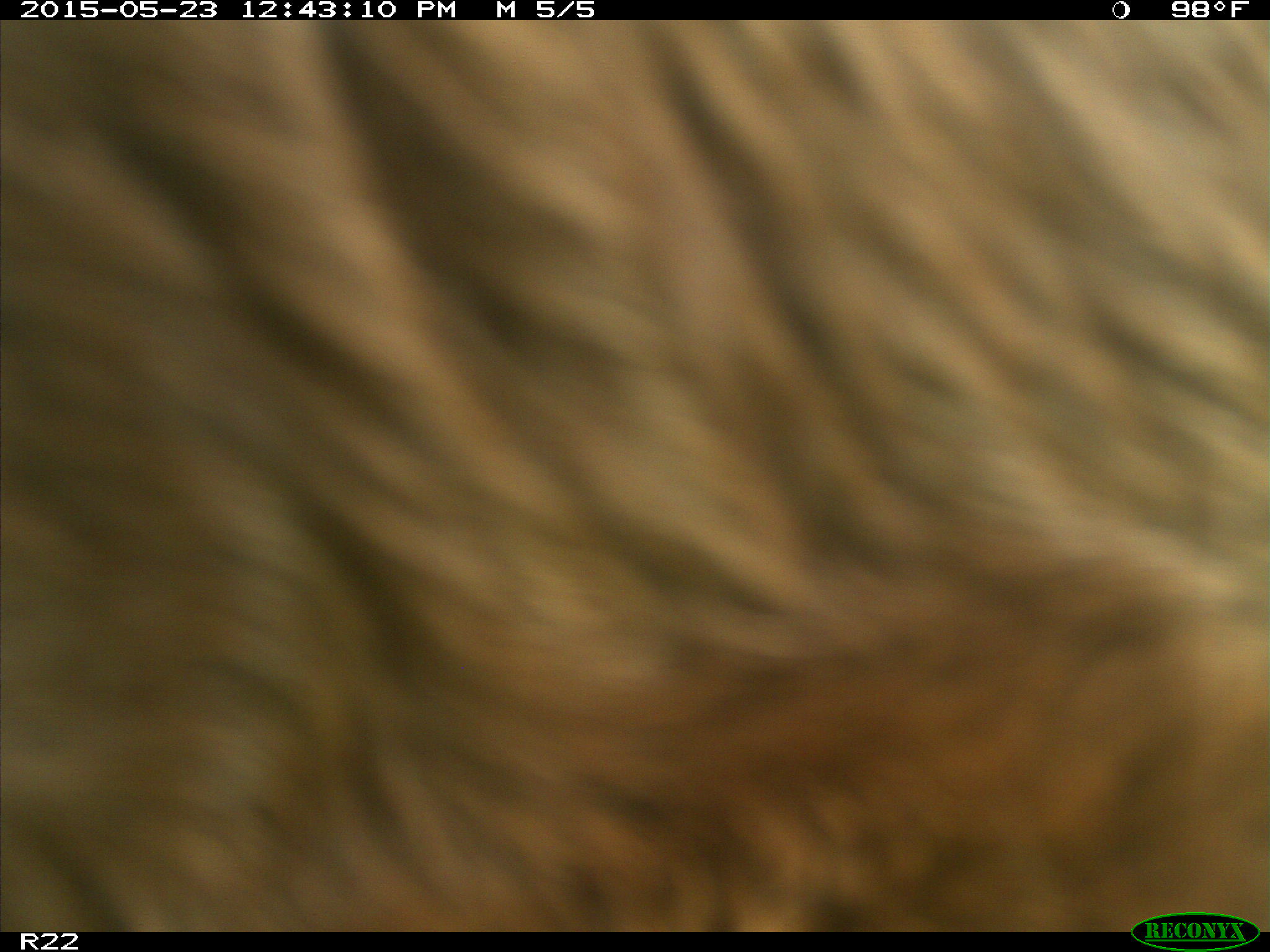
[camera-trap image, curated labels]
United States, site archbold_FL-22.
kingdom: Animalia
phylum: Chordata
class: Mammalia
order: Artiodactyla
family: Bovidae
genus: Bos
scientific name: Bos taurus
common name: domestic cow